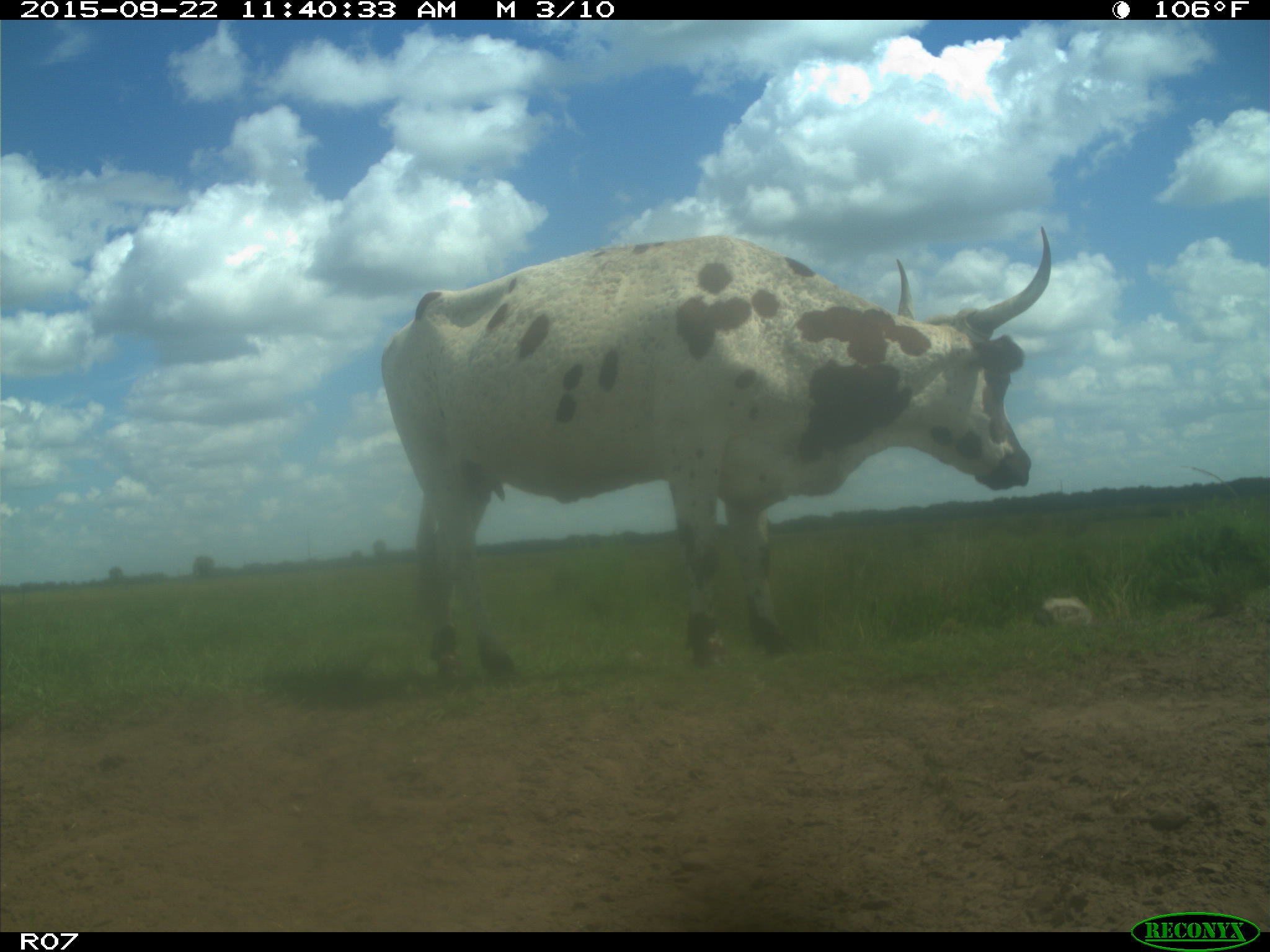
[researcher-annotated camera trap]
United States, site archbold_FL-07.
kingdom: Animalia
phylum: Chordata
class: Mammalia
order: Artiodactyla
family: Bovidae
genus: Bos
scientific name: Bos taurus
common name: domestic cow